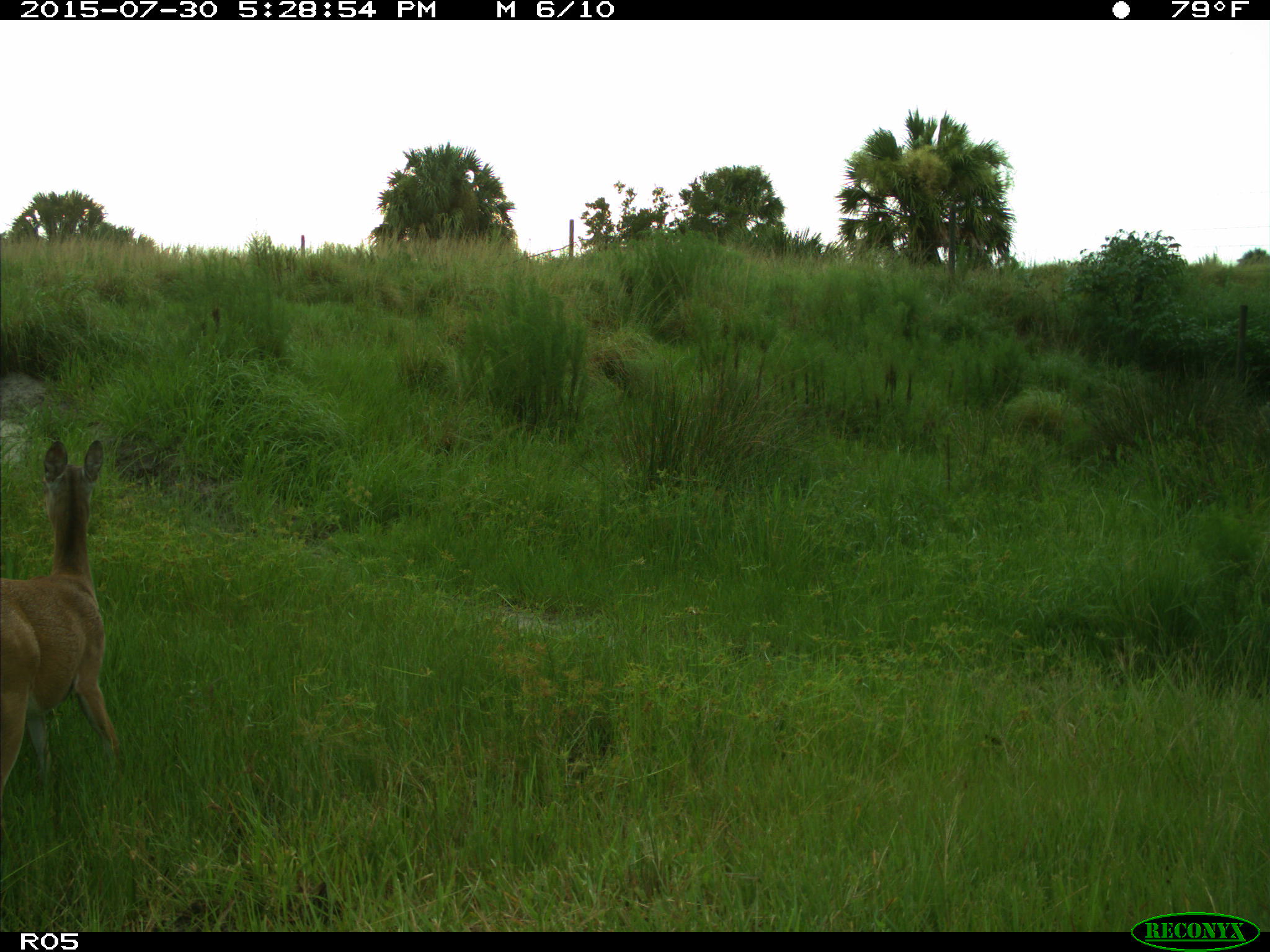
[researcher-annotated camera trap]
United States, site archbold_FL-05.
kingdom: Animalia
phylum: Chordata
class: Mammalia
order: Artiodactyla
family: Cervidae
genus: Odocoileus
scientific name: Odocoileus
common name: deer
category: unidentified deer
Unidentified deer (deer) (Odocoileus).